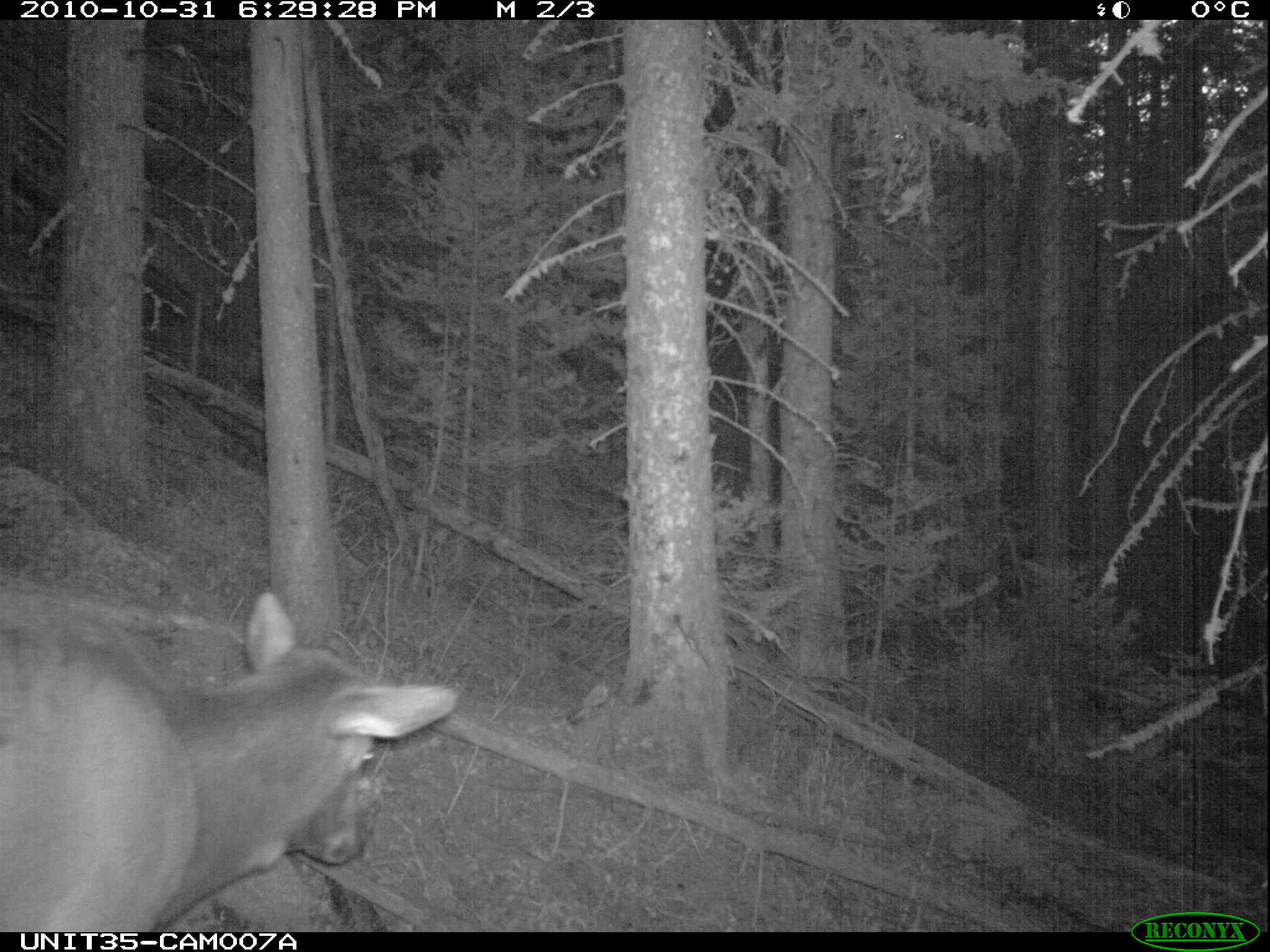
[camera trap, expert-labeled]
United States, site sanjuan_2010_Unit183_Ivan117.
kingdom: Animalia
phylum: Chordata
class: Mammalia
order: Artiodactyla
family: Cervidae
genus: Cervus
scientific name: Cervus elaphus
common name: red deer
Cervus elaphus (red deer).